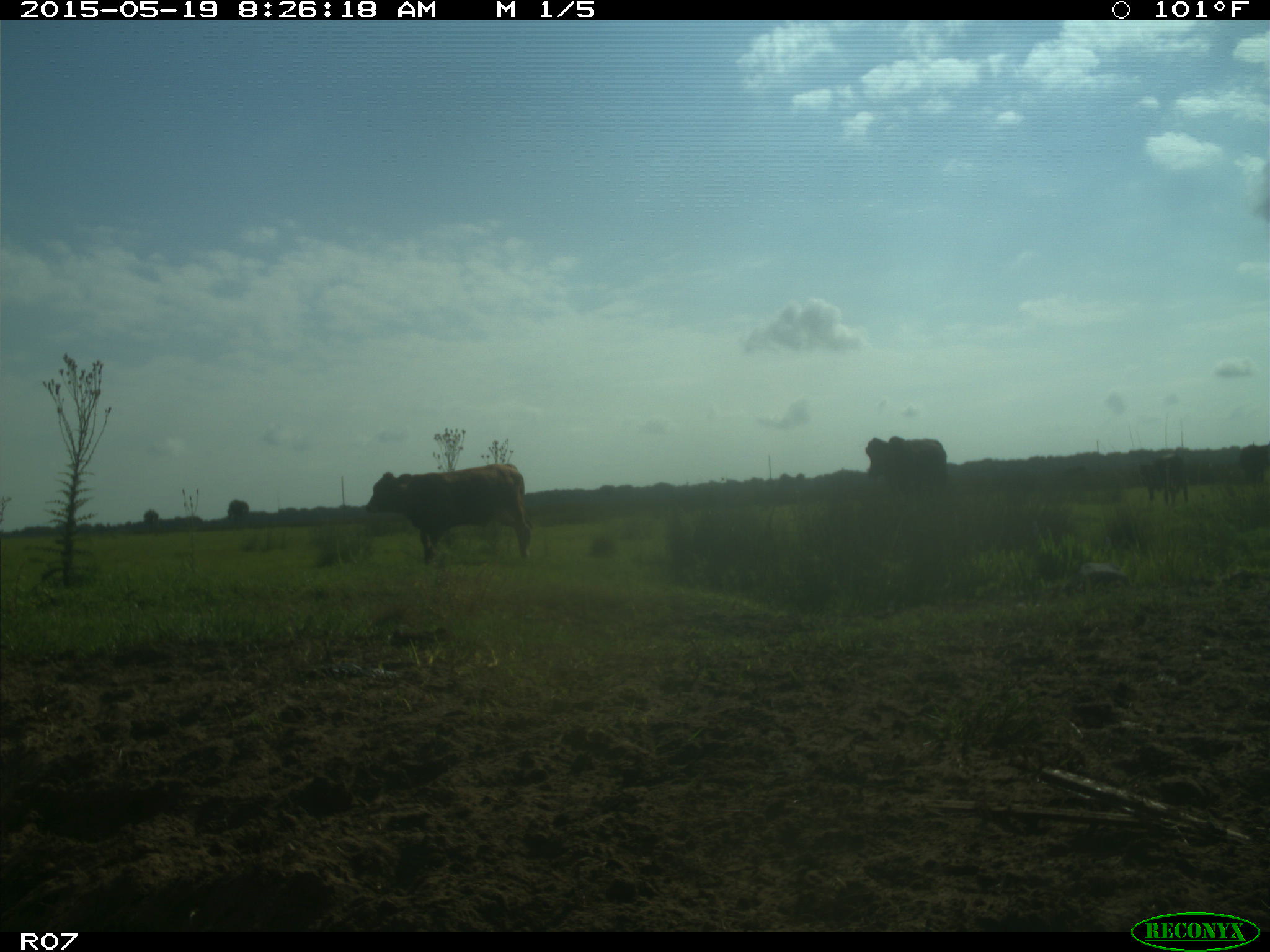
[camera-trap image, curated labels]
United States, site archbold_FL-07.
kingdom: Animalia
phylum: Chordata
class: Mammalia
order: Artiodactyla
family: Bovidae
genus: Bos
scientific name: Bos taurus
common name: domestic cow